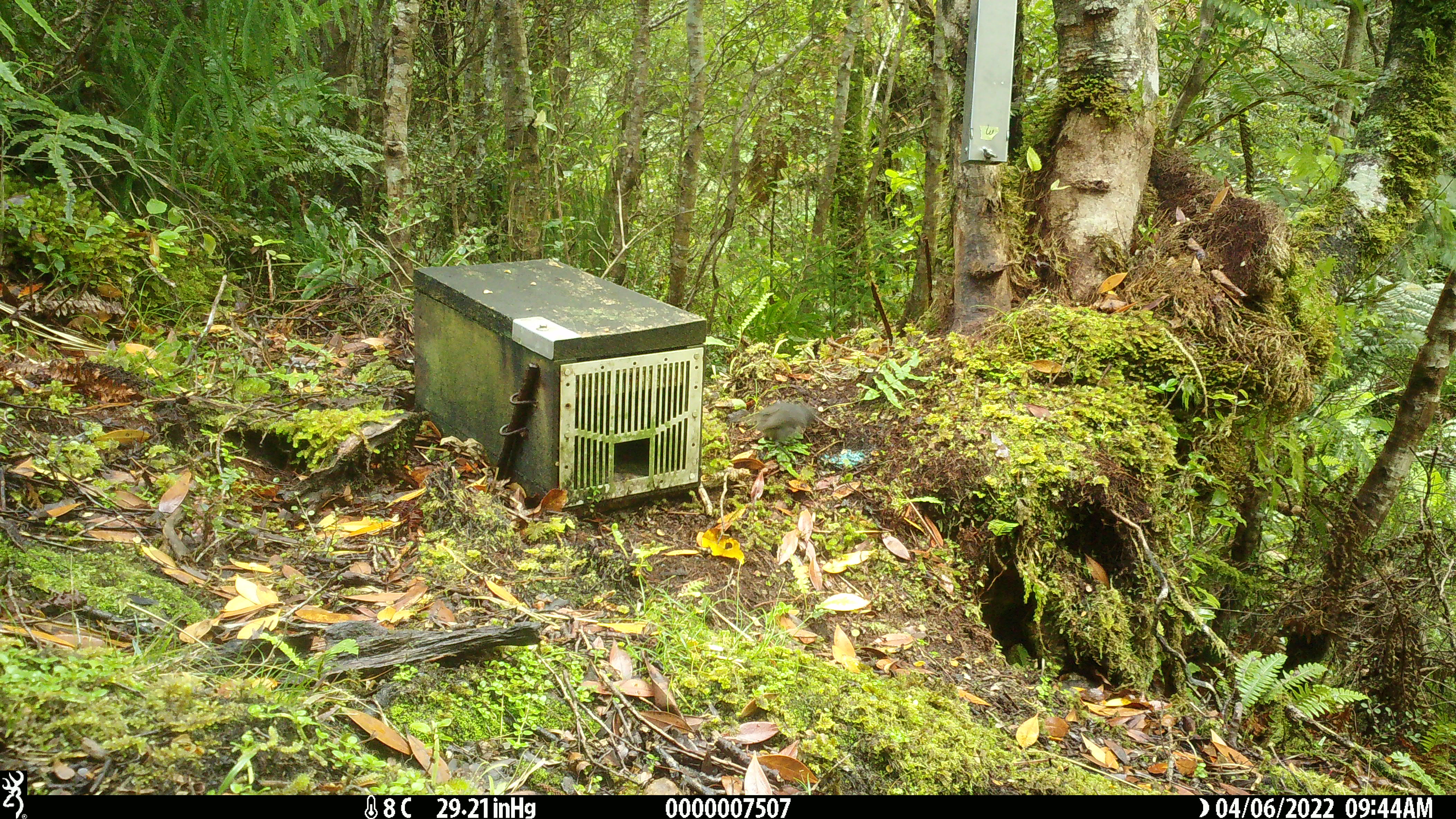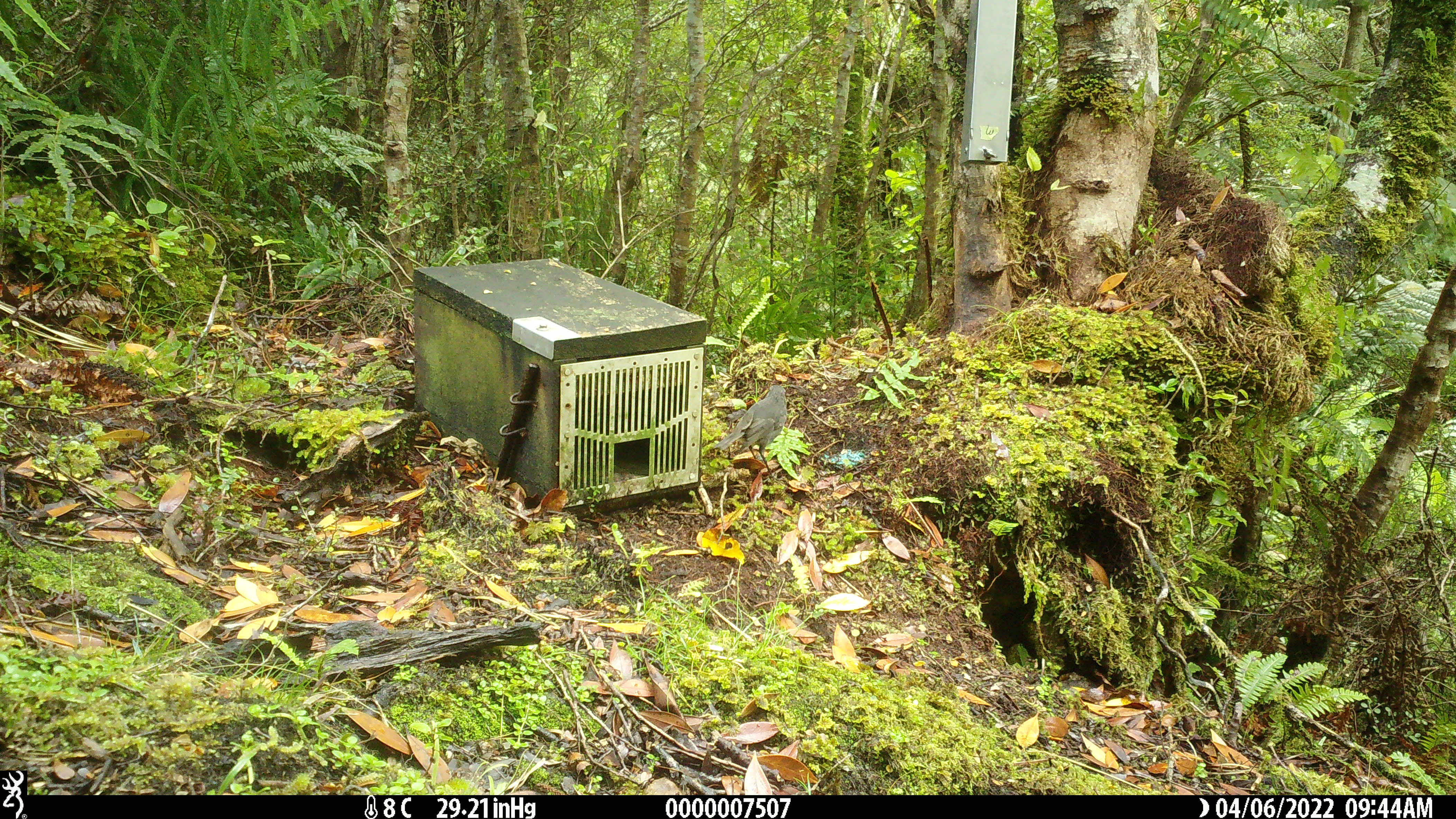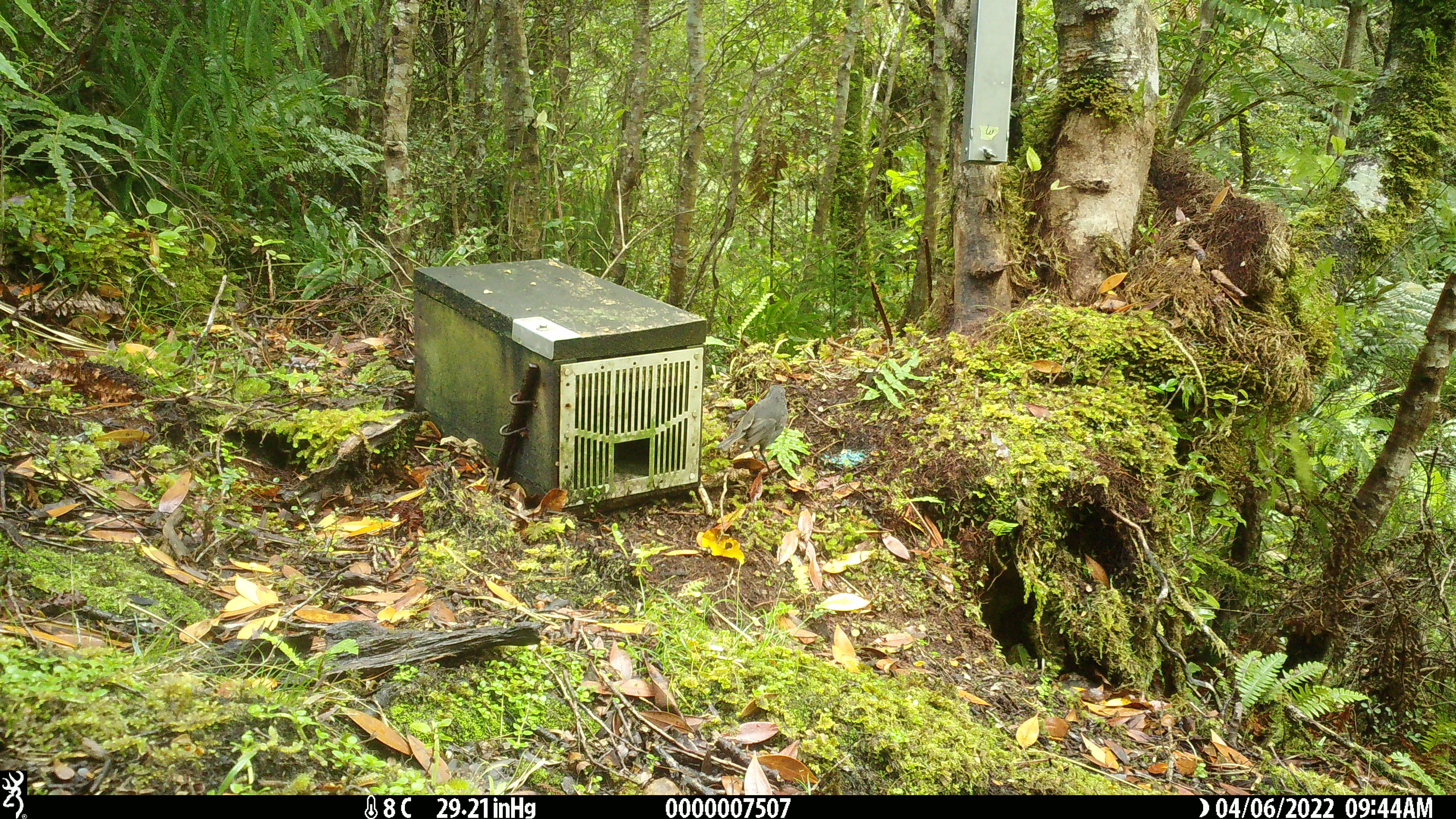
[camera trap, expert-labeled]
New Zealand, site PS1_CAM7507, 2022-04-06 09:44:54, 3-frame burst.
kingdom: Animalia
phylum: Chordata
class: Aves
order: Passeriformes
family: Petroicidae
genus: Petroica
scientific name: Petroica australis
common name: new zealand robin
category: robin